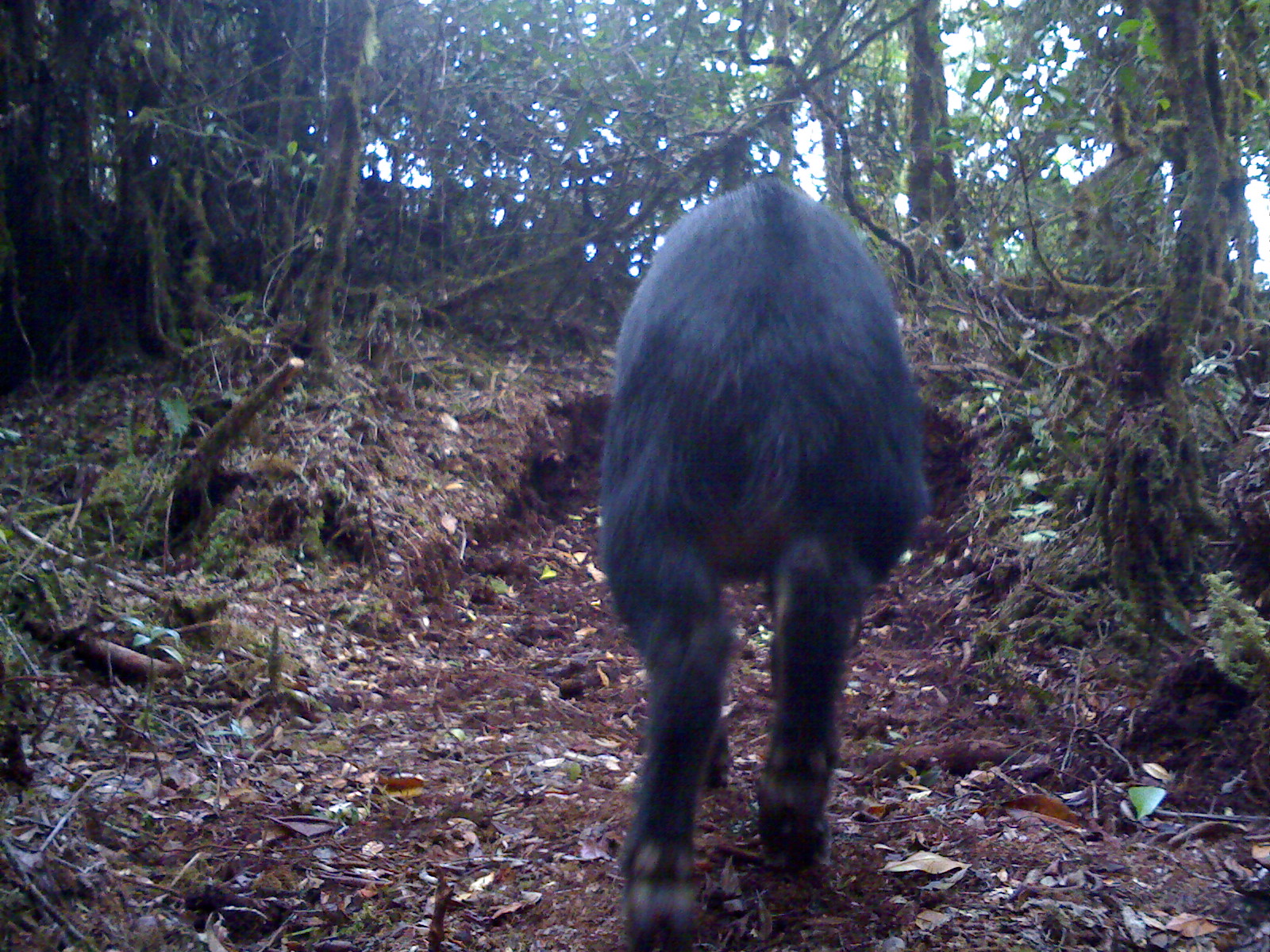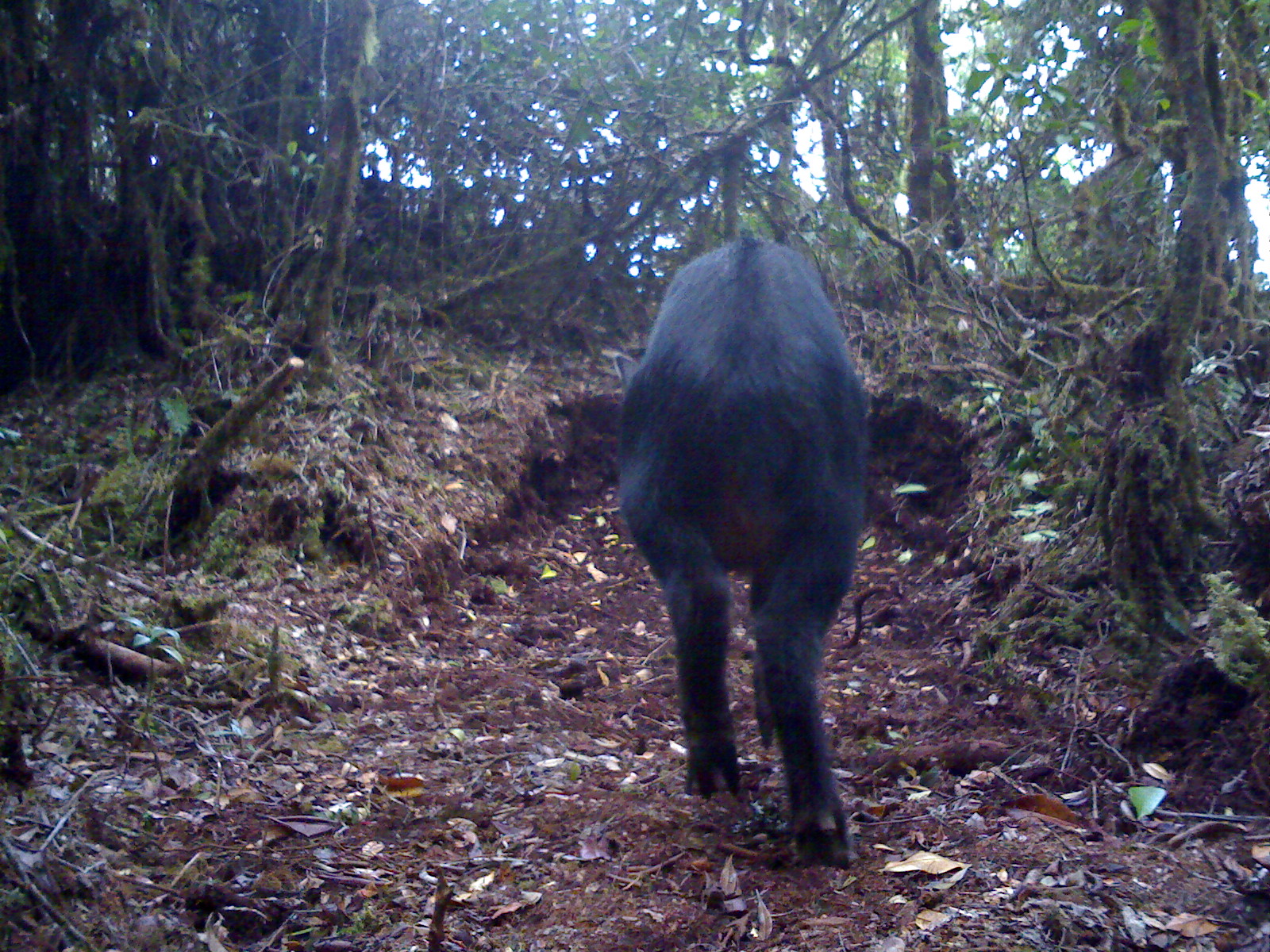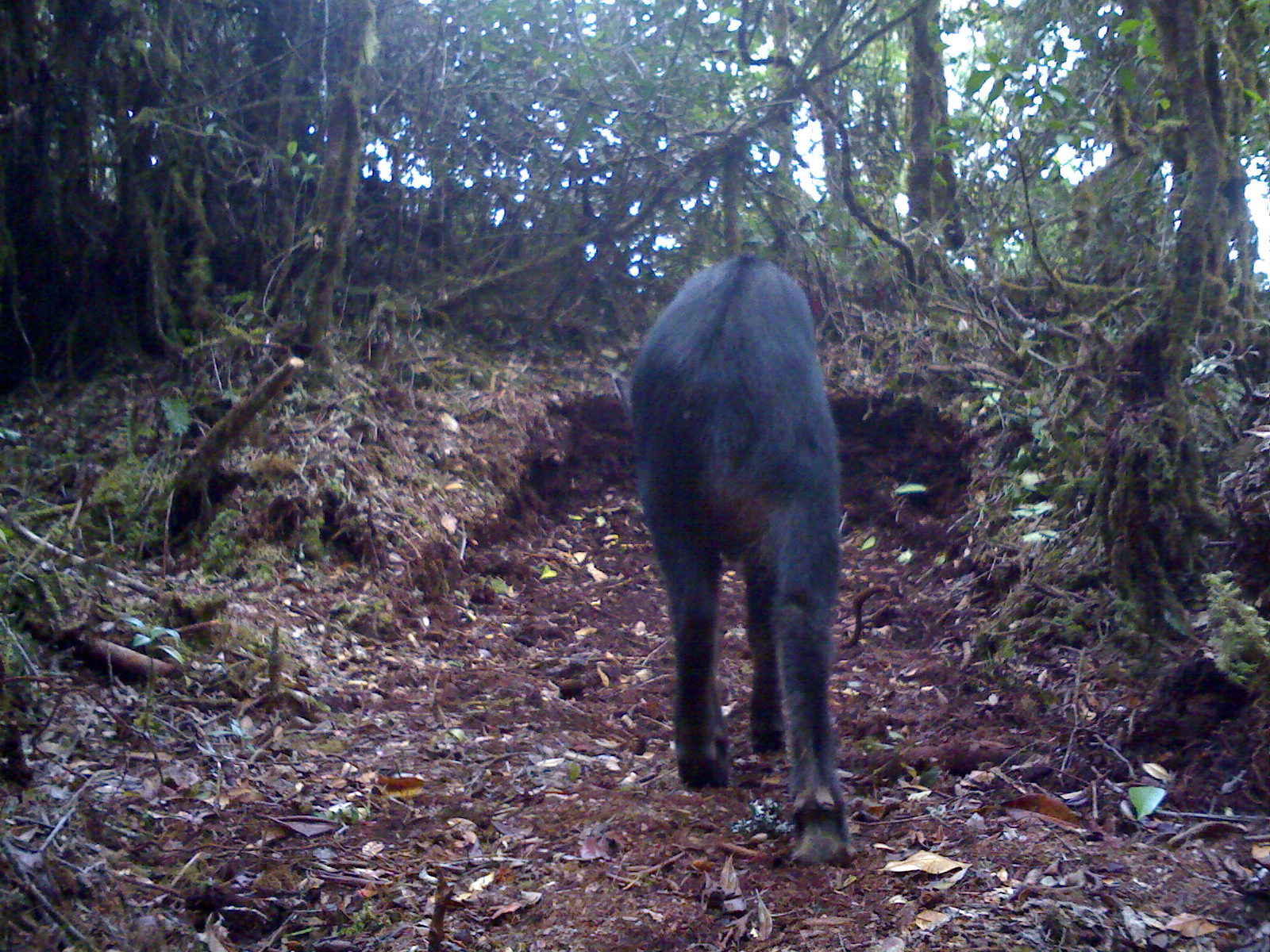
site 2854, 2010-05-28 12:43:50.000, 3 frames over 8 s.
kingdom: Animalia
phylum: Chordata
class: Mammalia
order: Artiodactyla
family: Bovidae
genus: Capricornis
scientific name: Capricornis sumatraensis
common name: southern serow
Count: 1.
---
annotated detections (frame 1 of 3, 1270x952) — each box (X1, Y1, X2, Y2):
capricornis sumatraensis: (593, 175, 933, 952)